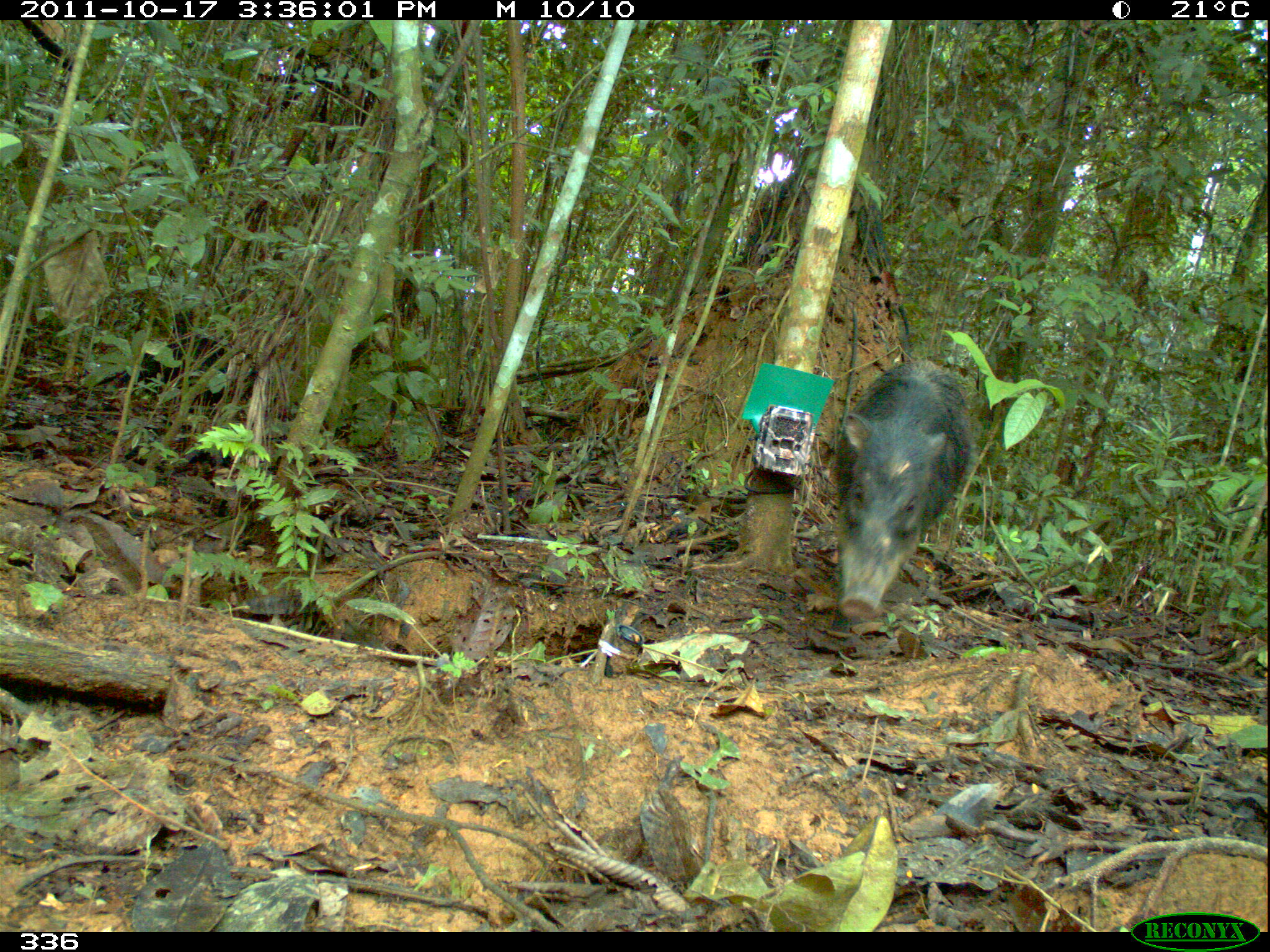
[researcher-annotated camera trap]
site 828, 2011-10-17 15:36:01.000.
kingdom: Animalia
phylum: Chordata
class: Mammalia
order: Artiodactyla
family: Tayassuidae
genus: Tayassu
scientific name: Tayassu pecari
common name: white-lipped peccary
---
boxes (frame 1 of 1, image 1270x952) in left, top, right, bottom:
tayassu pecari: 827, 365, 971, 638